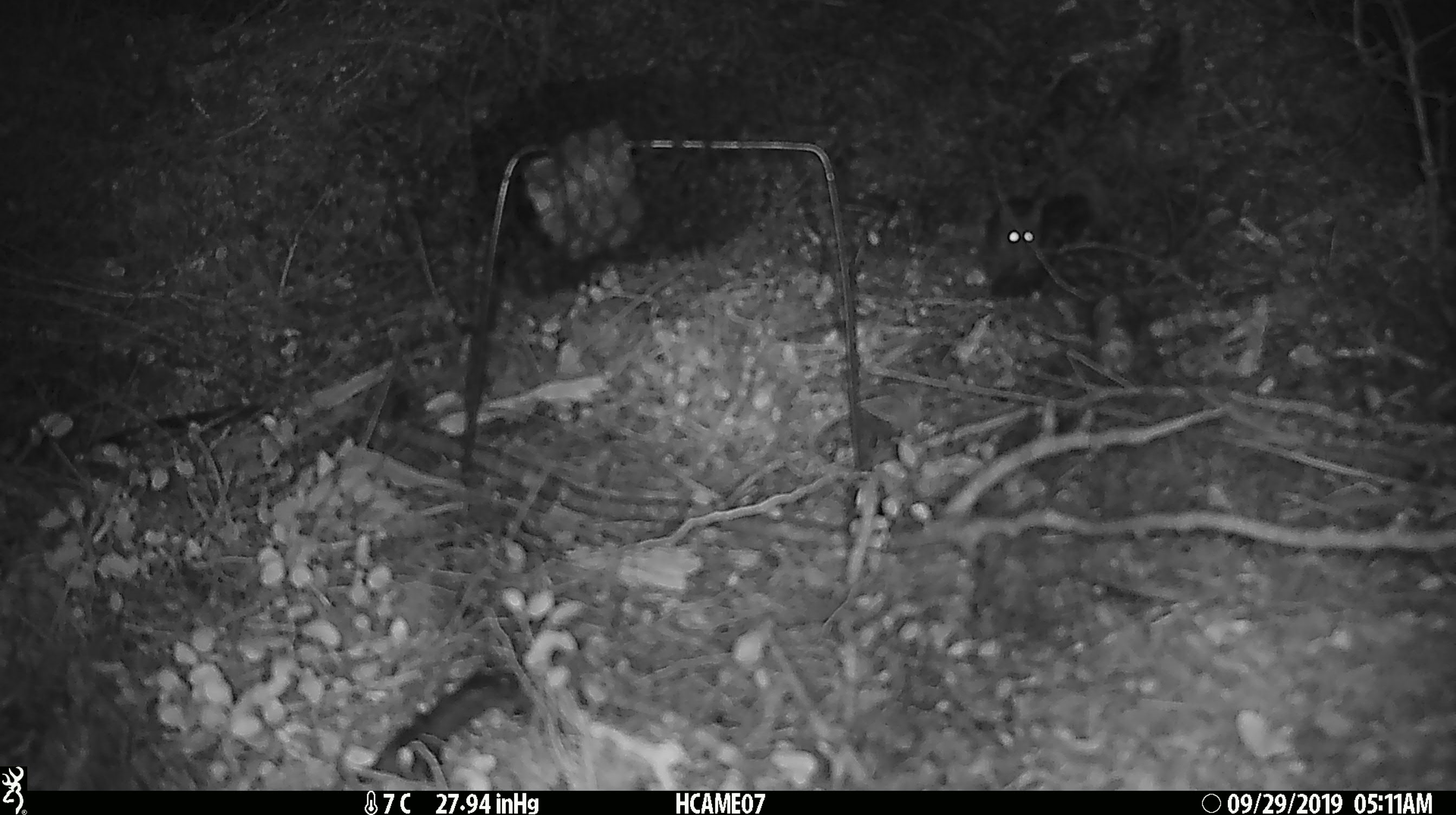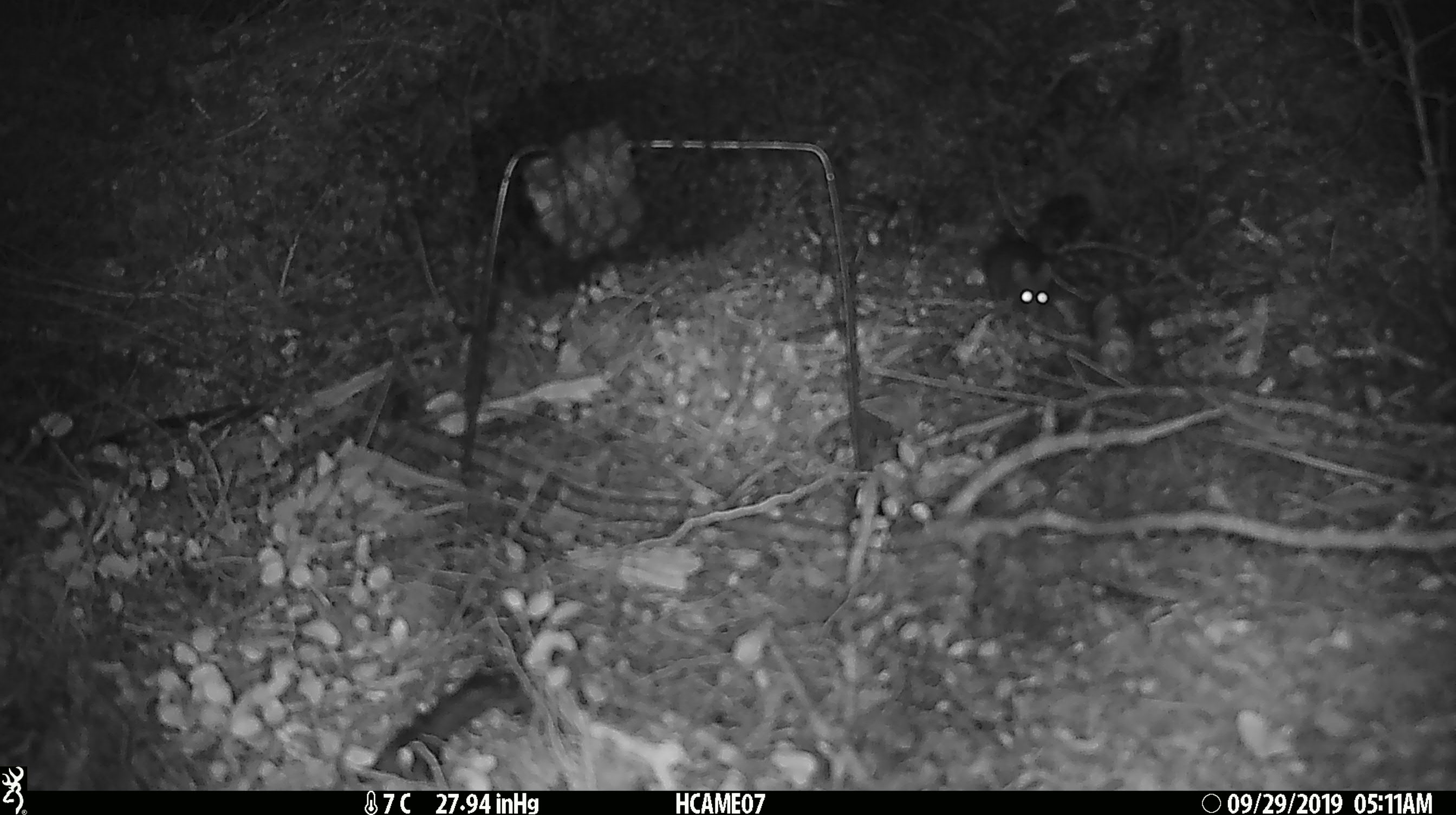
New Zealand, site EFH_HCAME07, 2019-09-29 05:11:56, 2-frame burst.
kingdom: Animalia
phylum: Chordata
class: Mammalia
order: Rodentia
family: Muridae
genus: Mus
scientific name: Mus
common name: mouse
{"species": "mouse (Mus)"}